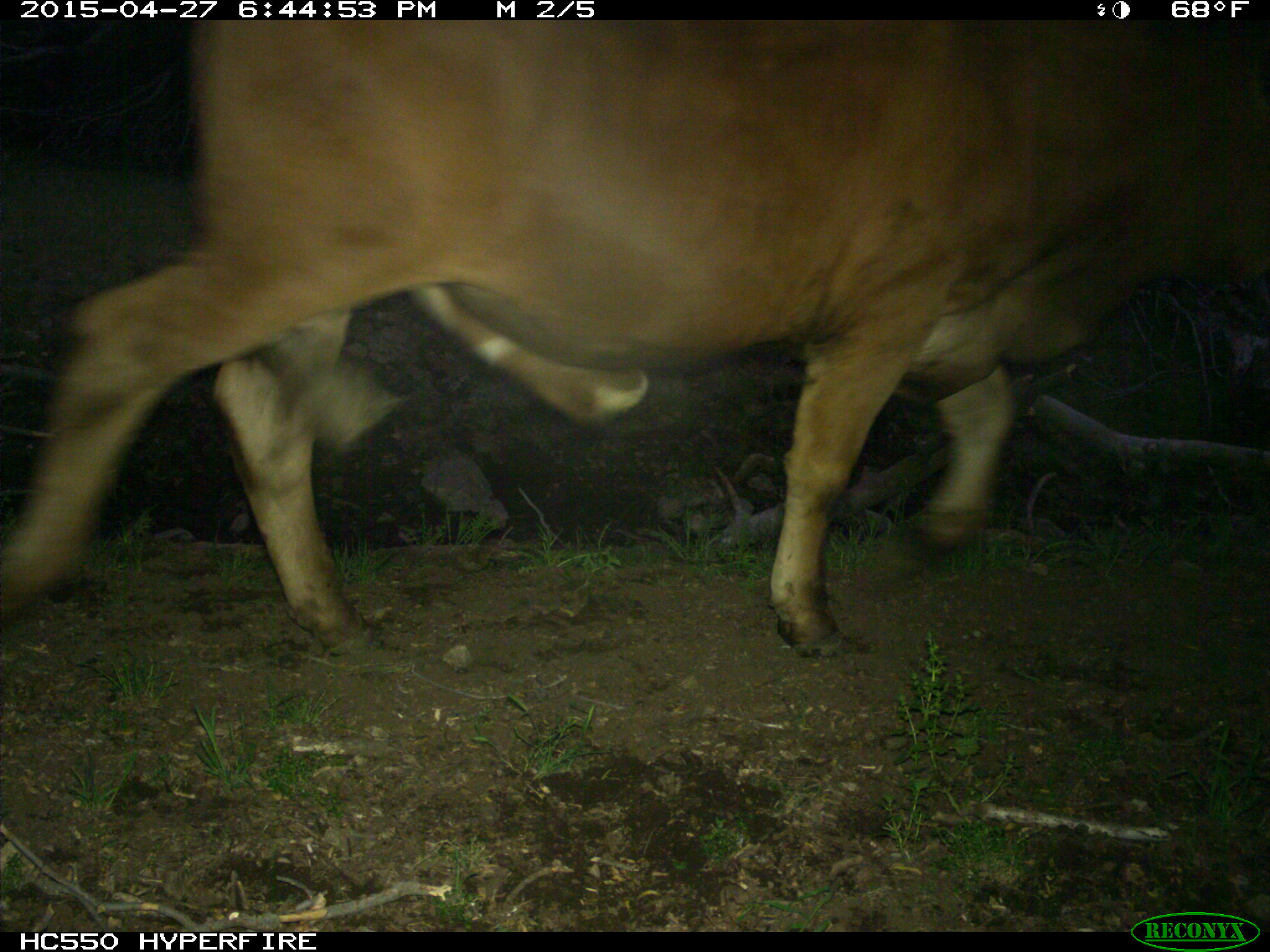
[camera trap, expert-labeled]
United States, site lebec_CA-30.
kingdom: Animalia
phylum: Chordata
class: Mammalia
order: Artiodactyla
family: Bovidae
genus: Bos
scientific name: Bos taurus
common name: domestic cow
Bos taurus (domestic cow).